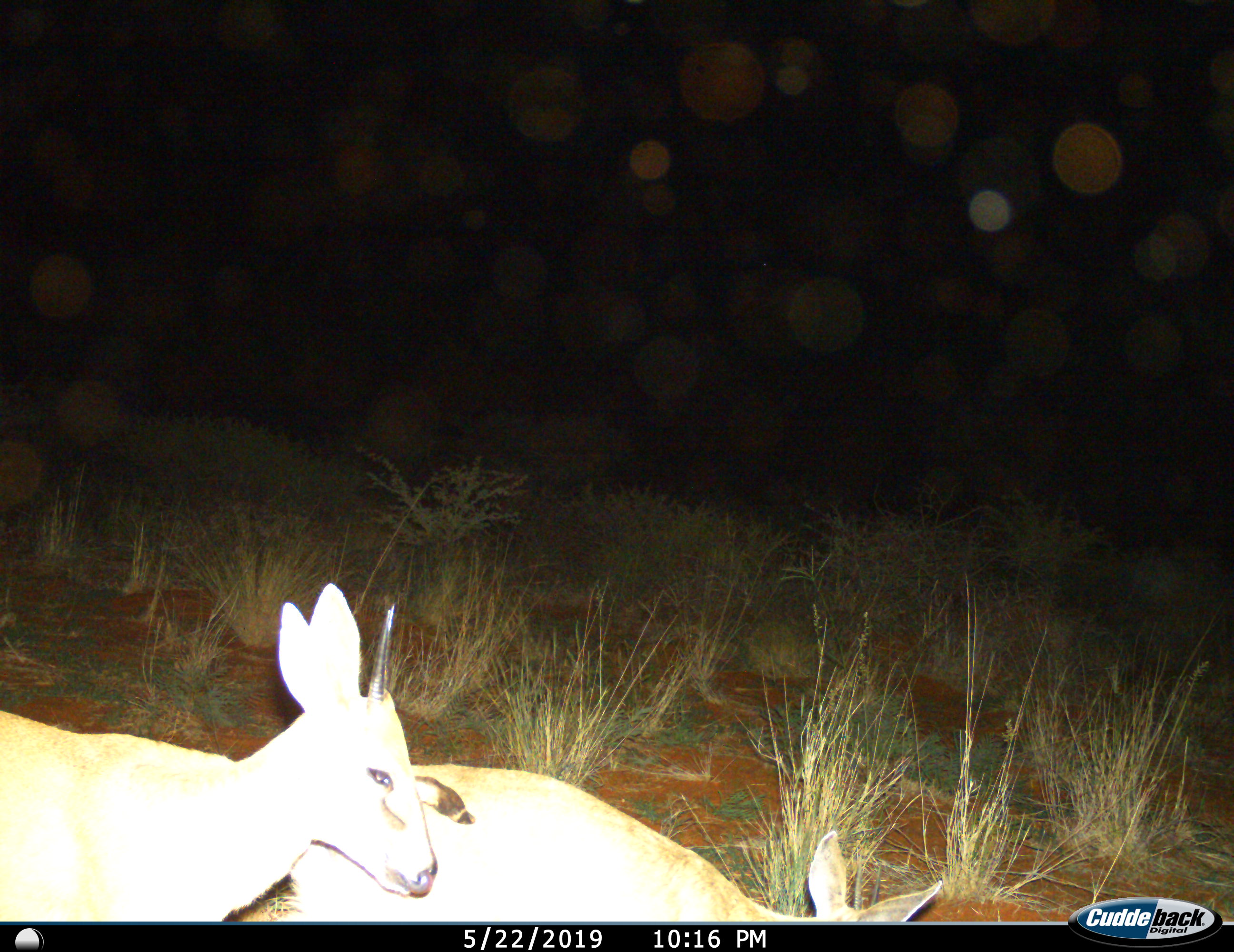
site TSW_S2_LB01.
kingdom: Animalia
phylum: Chordata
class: Mammalia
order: Artiodactyla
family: Bovidae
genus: Sylvicapra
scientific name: Sylvicapra grimmia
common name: common duiker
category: duikercommongrey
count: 2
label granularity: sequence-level